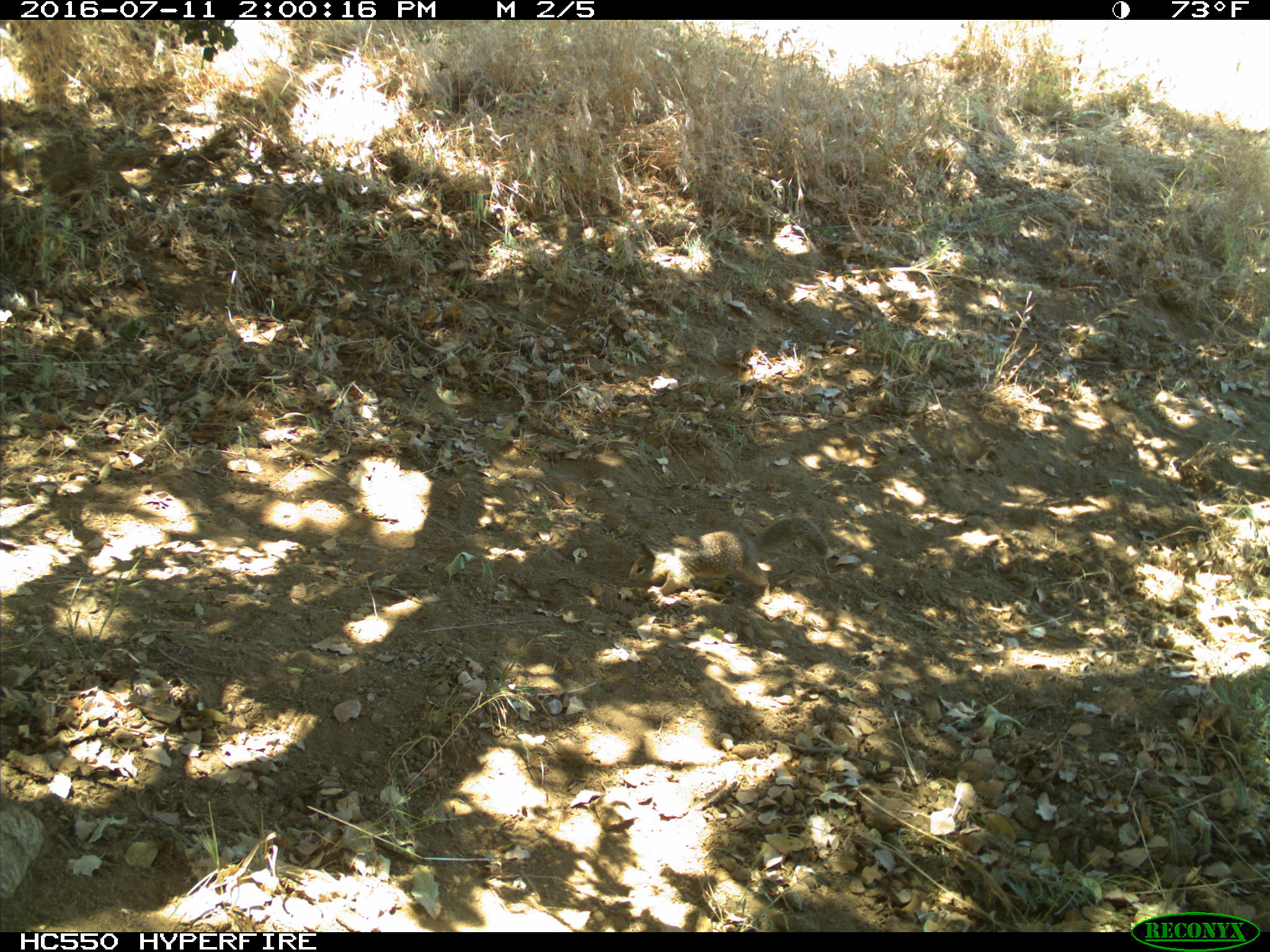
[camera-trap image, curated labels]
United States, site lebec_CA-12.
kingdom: Animalia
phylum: Chordata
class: Mammalia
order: Rodentia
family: Sciuridae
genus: Otospermophilus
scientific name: Otospermophilus beecheyi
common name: california ground squirrel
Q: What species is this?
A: Otospermophilus beecheyi (california ground squirrel).